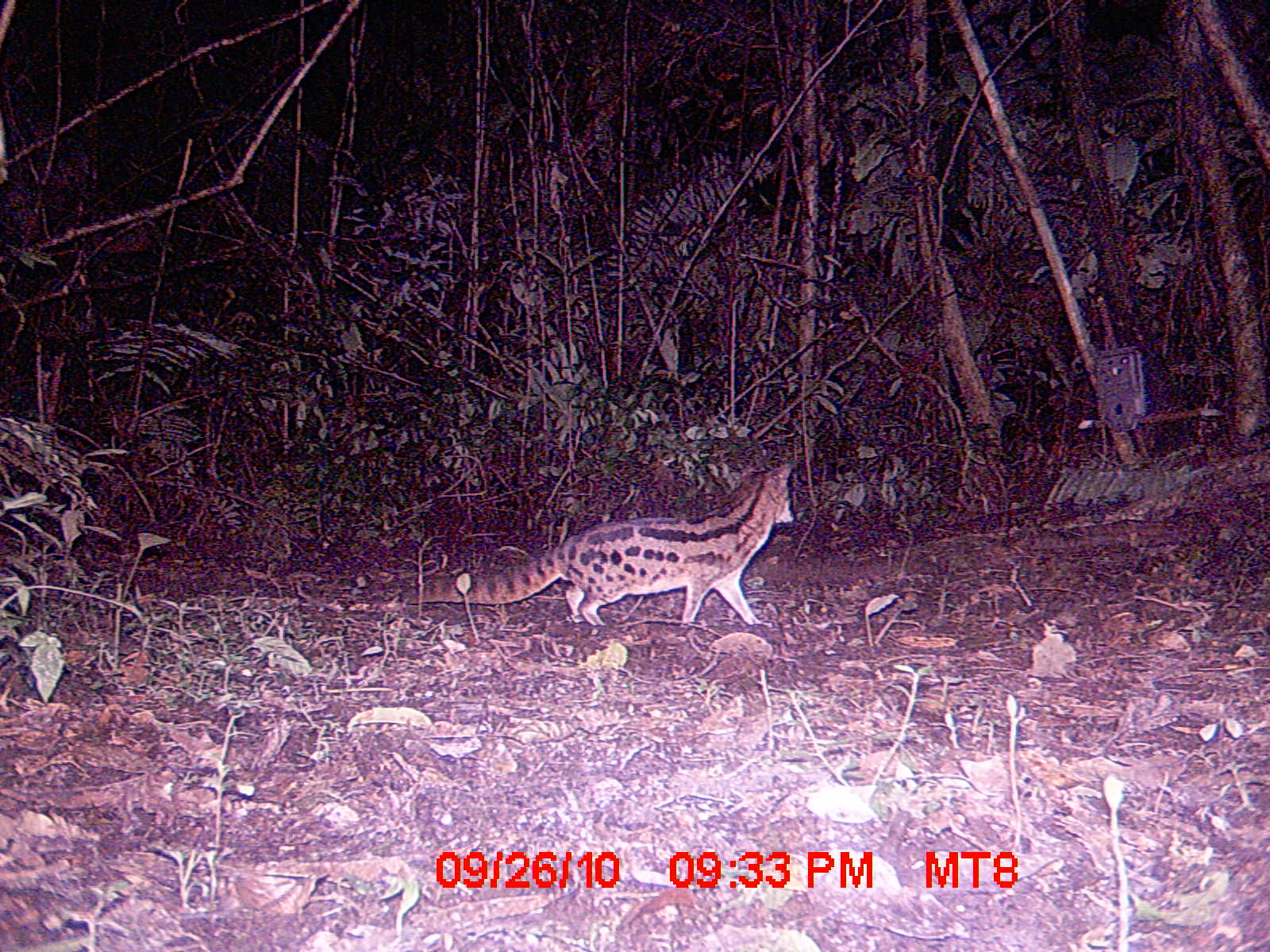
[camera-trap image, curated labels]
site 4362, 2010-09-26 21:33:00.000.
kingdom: Animalia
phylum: Chordata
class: Mammalia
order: Carnivora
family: Eupleridae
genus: Fossa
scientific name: Fossa fossana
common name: fanaloka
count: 1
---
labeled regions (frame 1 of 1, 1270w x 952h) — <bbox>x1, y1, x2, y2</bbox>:
fossa fossana: <bbox>398, 461, 795, 626</bbox>